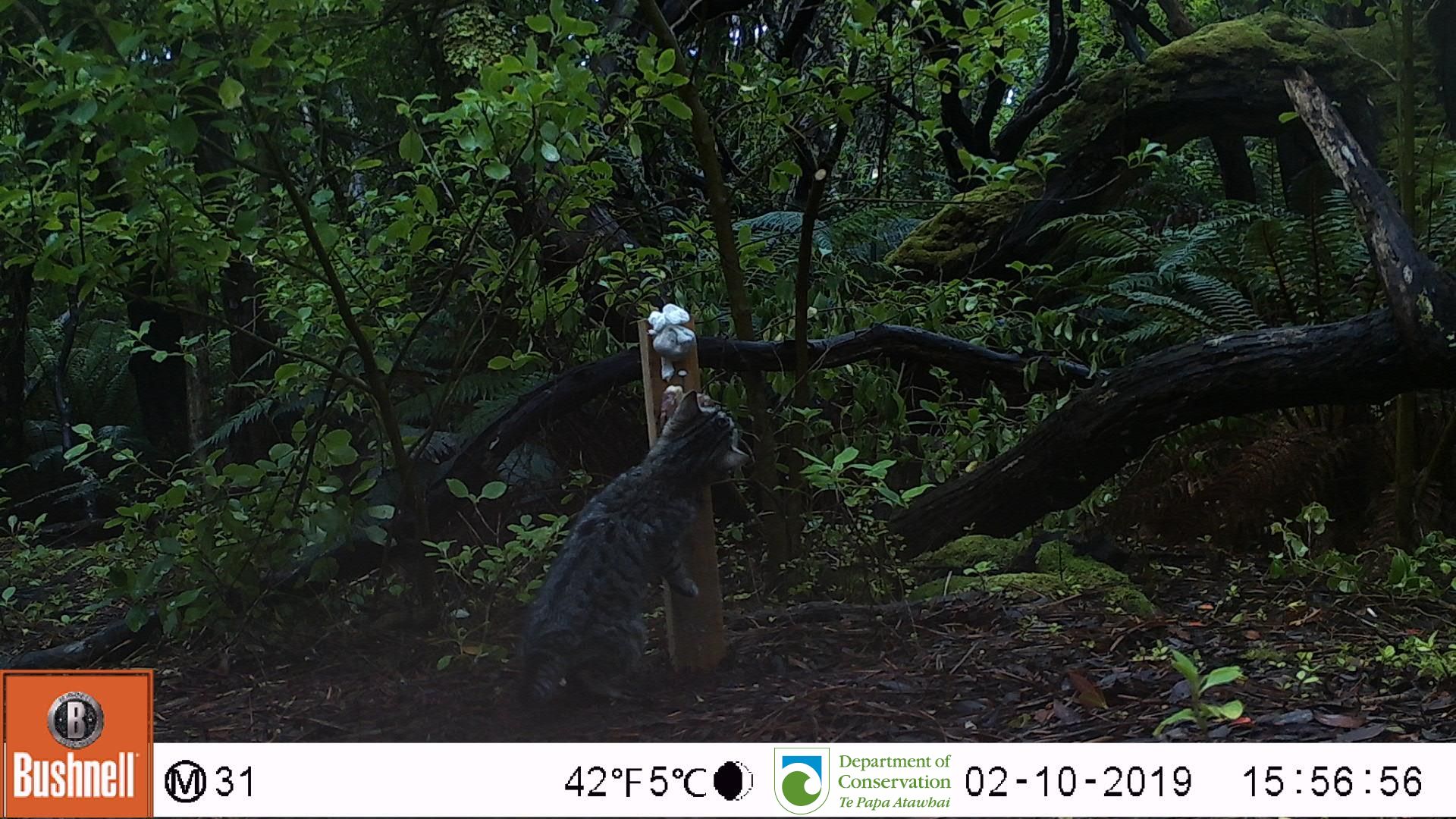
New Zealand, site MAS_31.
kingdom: Animalia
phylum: Chordata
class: Mammalia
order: Carnivora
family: Felidae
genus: Felis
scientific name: Felis catus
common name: domestic cat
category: cat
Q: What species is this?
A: Cat (domestic cat) (Felis catus).